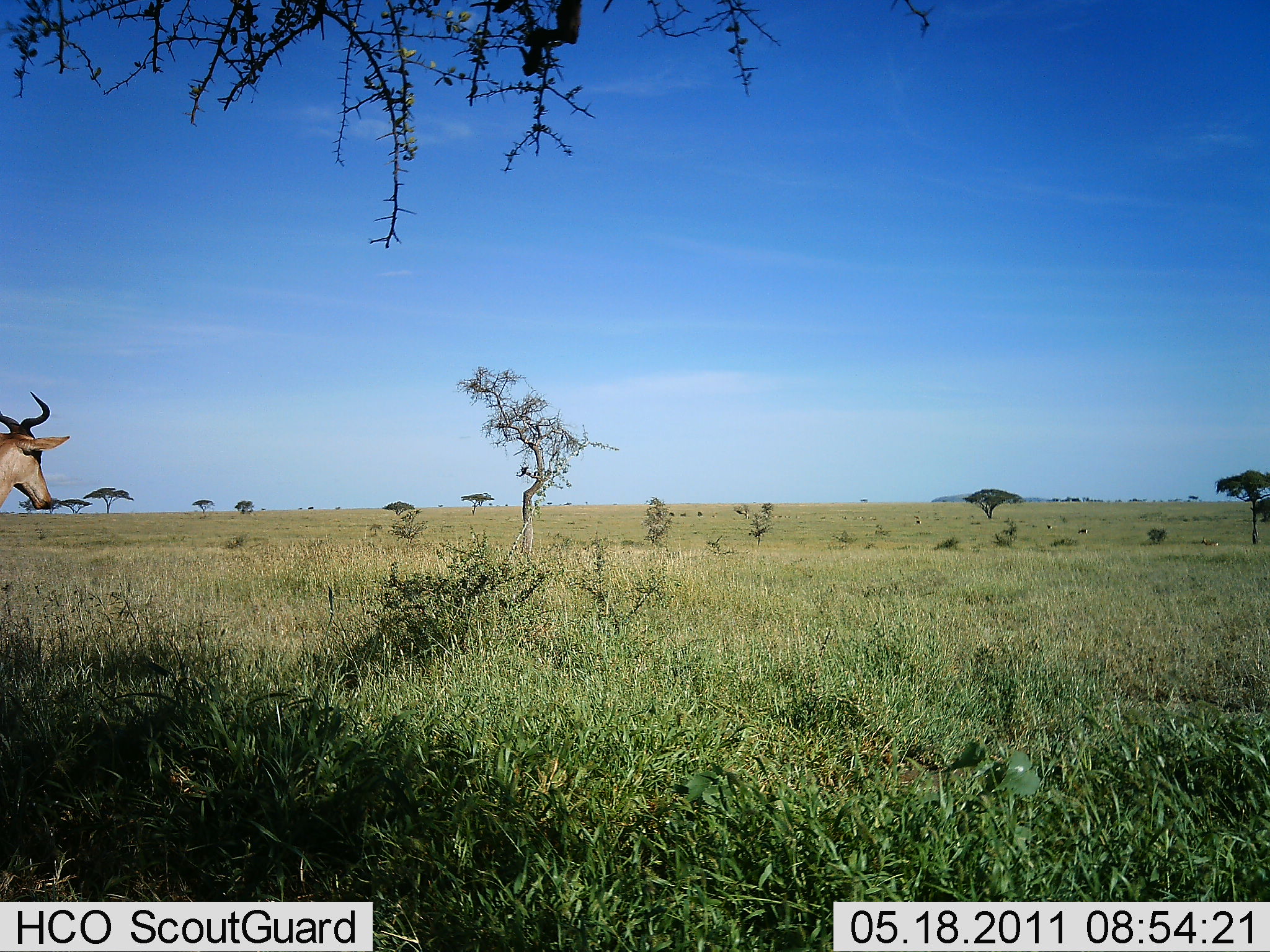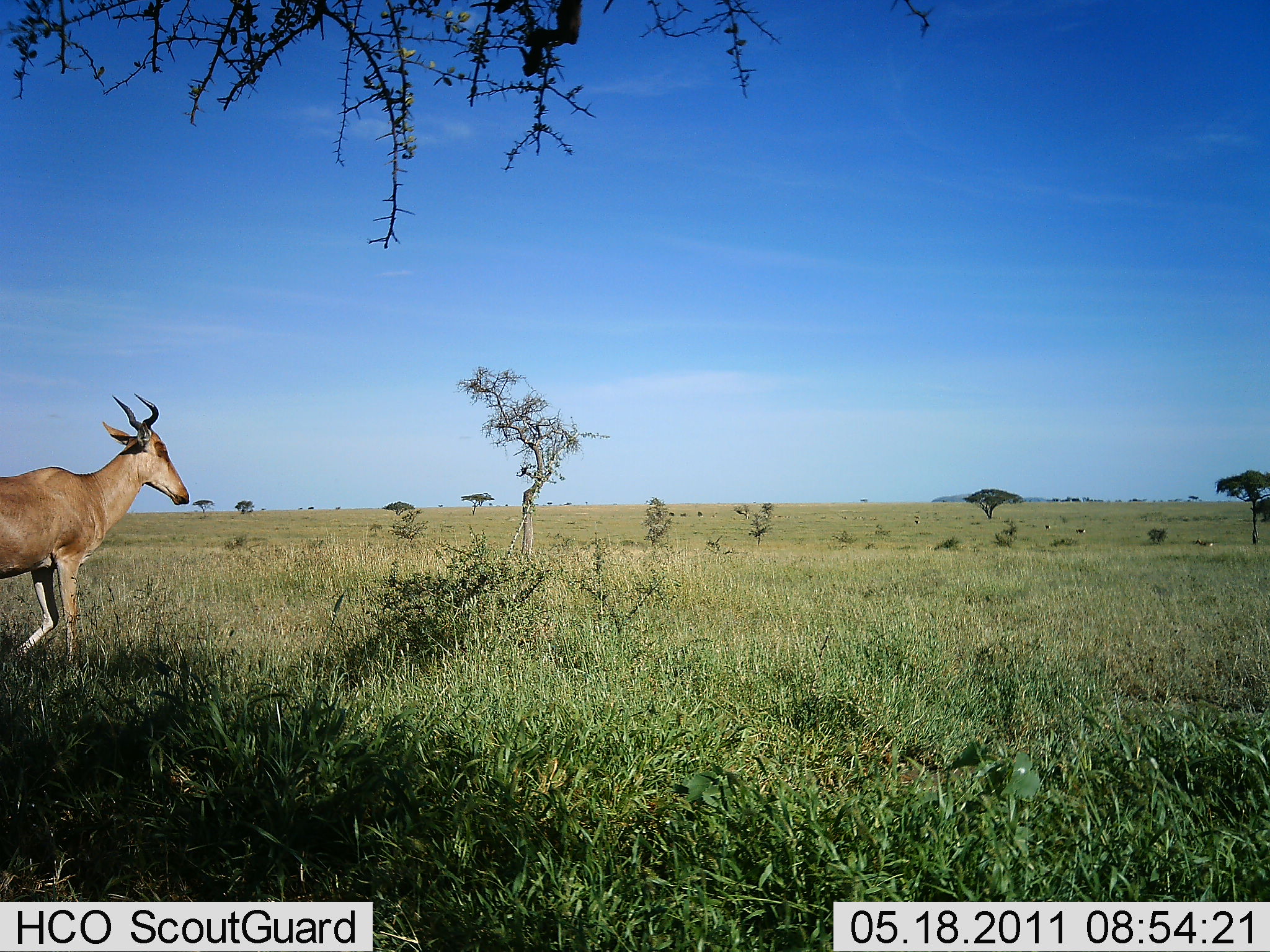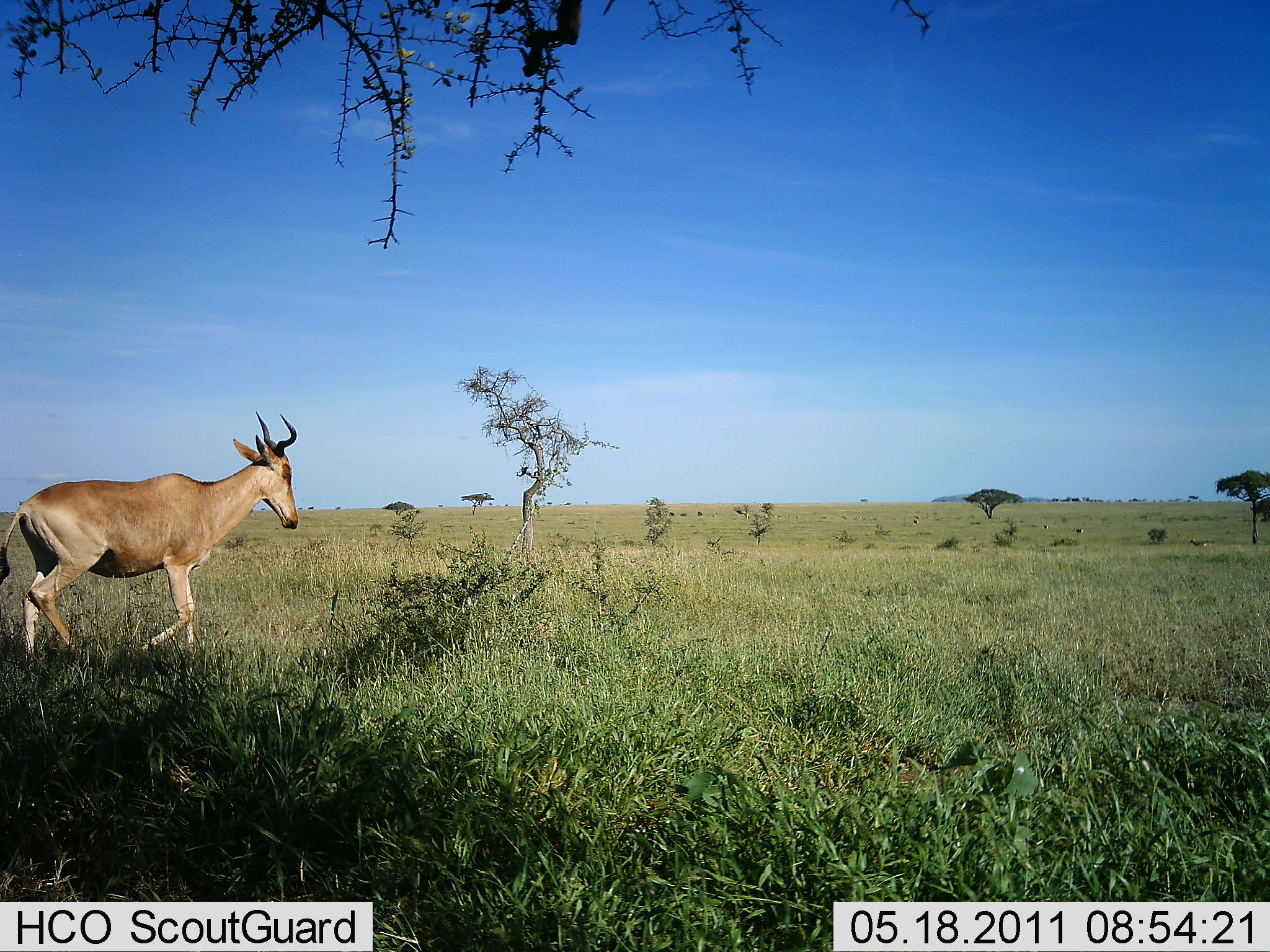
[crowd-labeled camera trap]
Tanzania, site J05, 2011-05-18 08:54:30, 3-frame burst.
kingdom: Animalia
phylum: Chordata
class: Mammalia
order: Artiodactyla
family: Bovidae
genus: Alcelaphus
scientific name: Alcelaphus buselaphus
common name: hartebeest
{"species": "hartebeest (Alcelaphus buselaphus)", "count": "1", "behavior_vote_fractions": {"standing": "8%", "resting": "0%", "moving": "92%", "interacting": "0%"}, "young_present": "0%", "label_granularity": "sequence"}